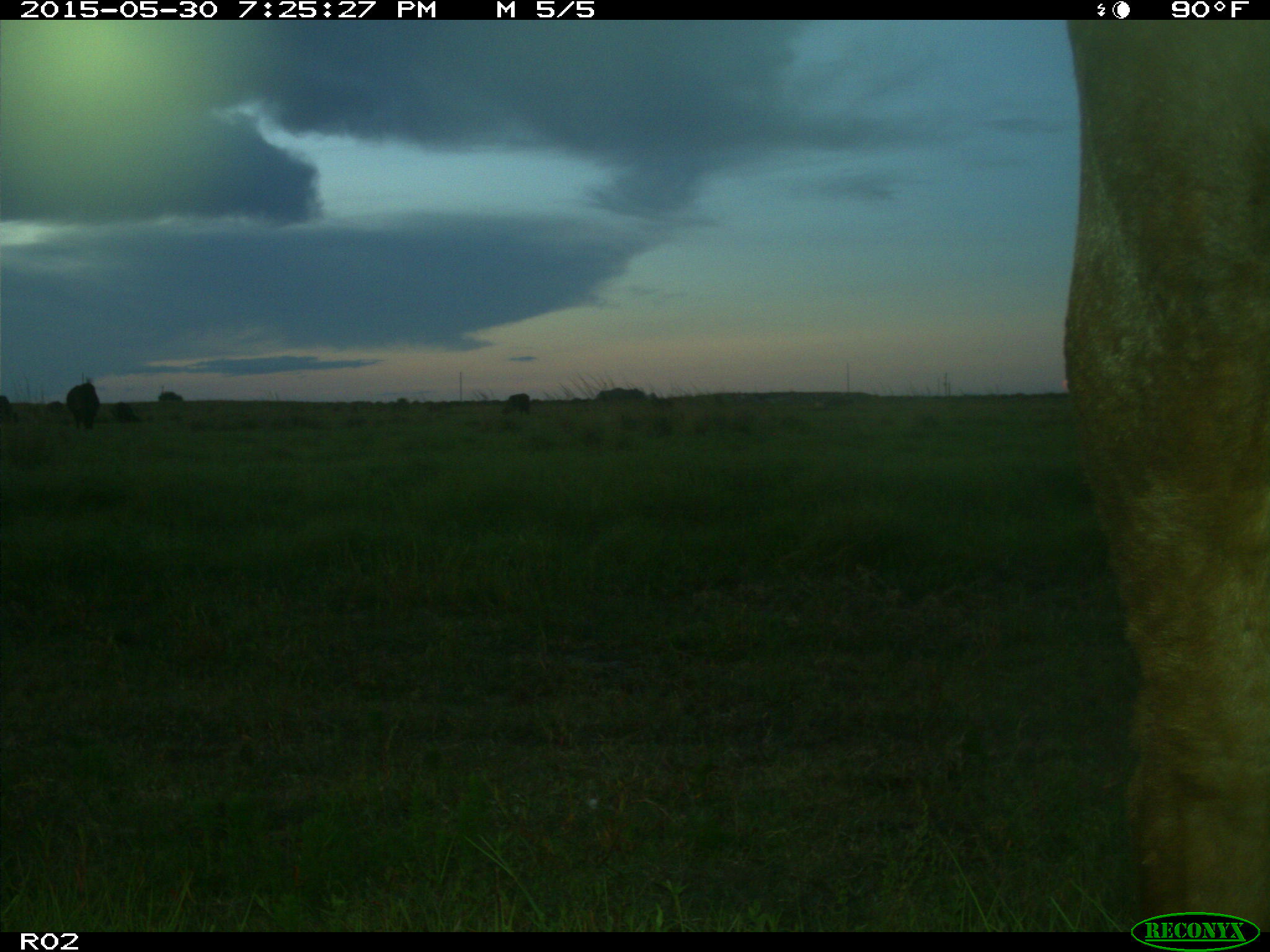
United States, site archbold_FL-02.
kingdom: Animalia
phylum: Chordata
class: Mammalia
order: Artiodactyla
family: Bovidae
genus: Bos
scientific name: Bos taurus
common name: domestic cow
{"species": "Bos taurus (domestic cow)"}